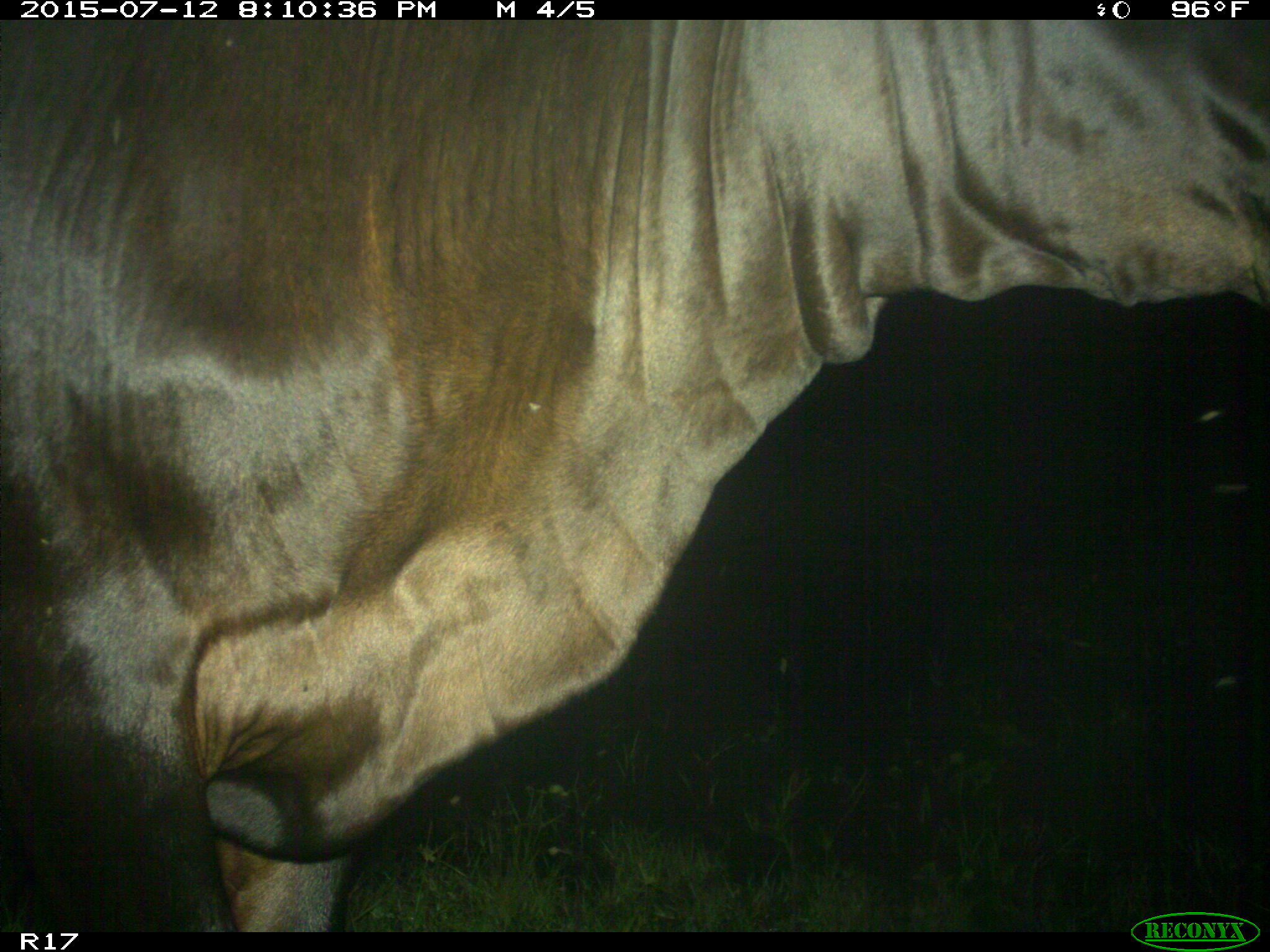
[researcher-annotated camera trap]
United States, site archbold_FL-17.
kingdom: Animalia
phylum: Chordata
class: Mammalia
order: Artiodactyla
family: Bovidae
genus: Bos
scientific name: Bos taurus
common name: domestic cow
Bos taurus (domestic cow).